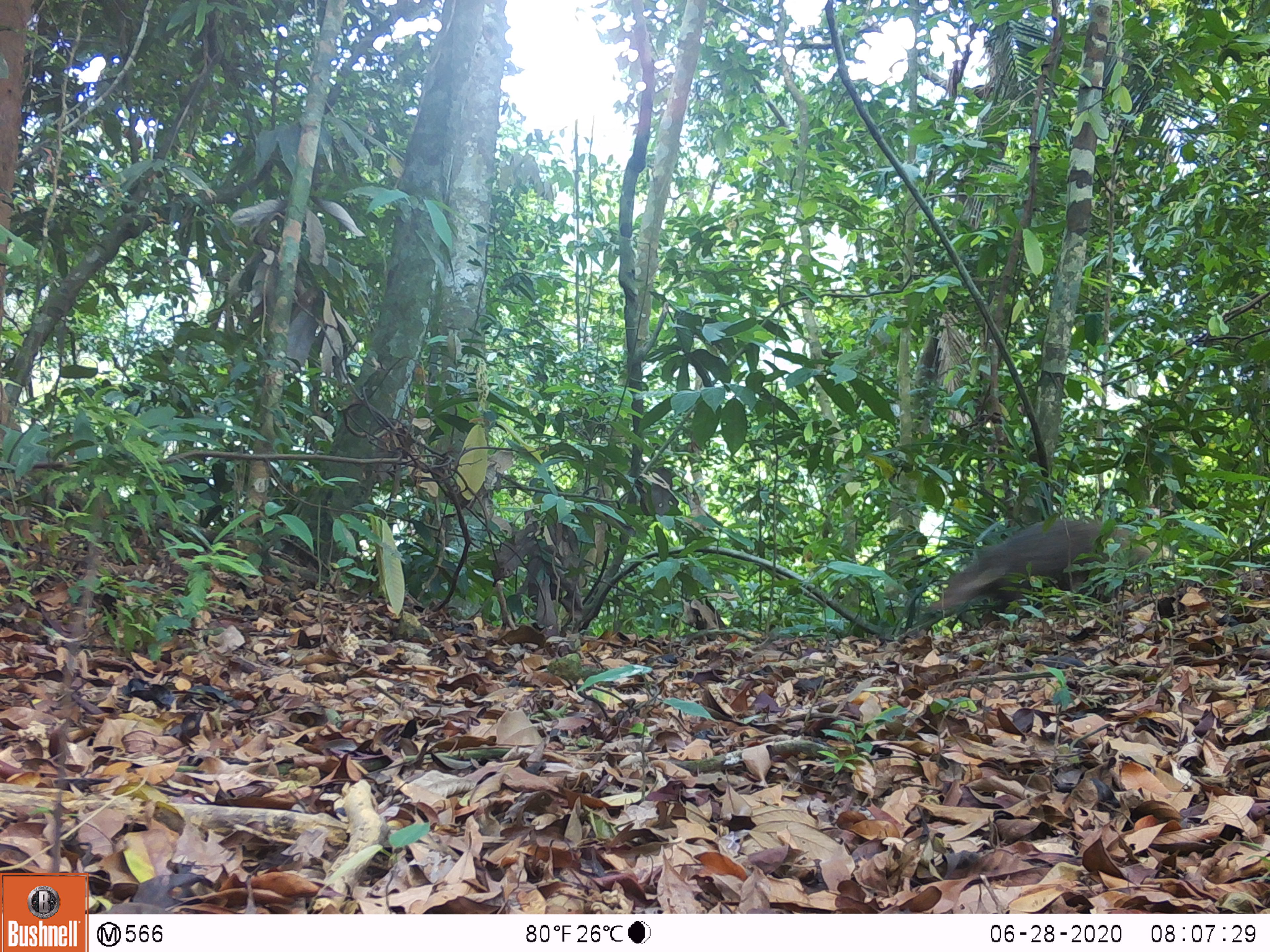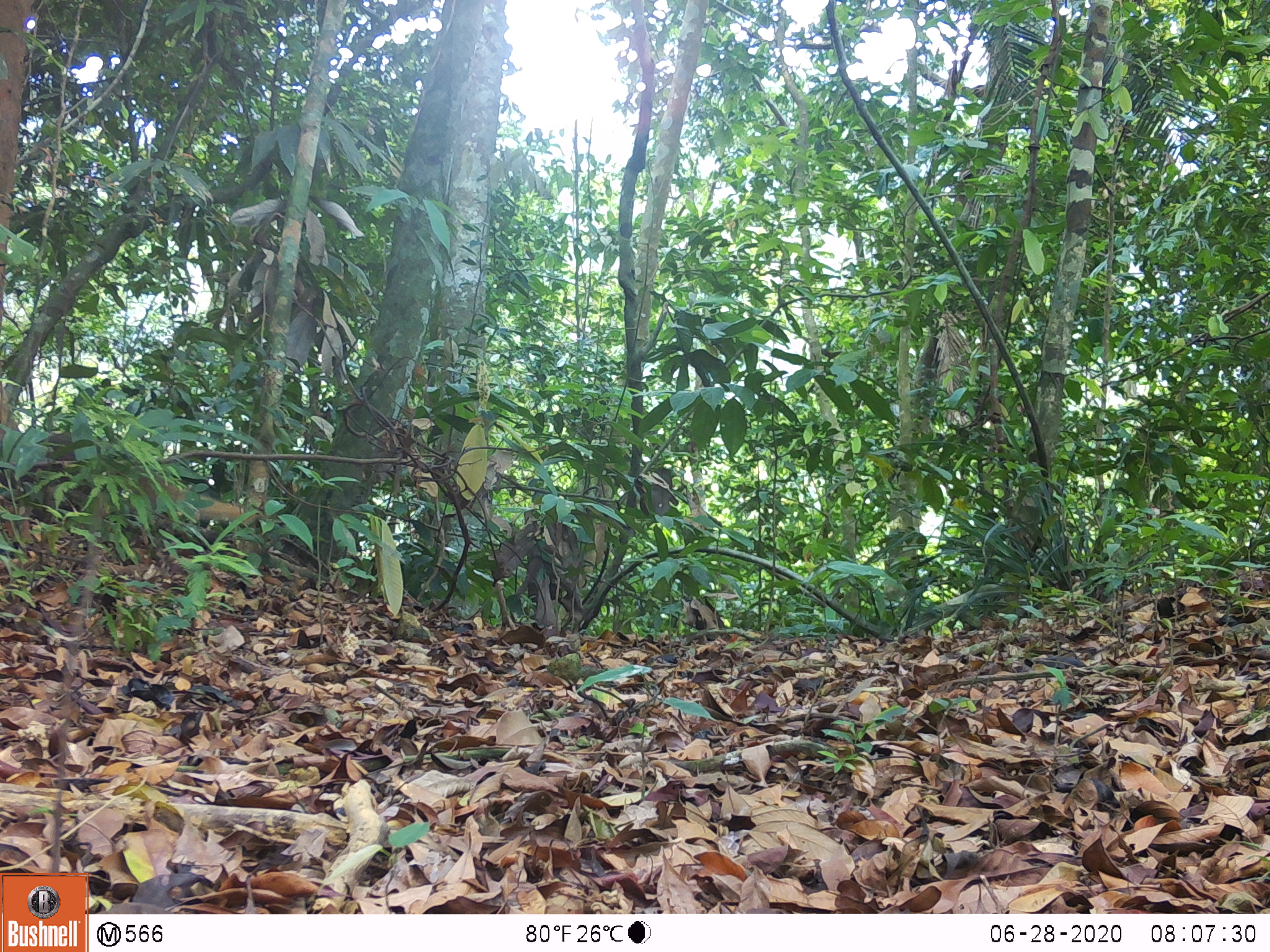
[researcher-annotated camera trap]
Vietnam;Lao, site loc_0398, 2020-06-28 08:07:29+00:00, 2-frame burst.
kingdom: Animalia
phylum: Chordata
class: Mammalia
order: Carnivora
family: Herpestidae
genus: Urva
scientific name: Urva urva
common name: crab-eating mongoose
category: crab eating mongoose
Crab eating mongoose (crab-eating mongoose) (Urva urva). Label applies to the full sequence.